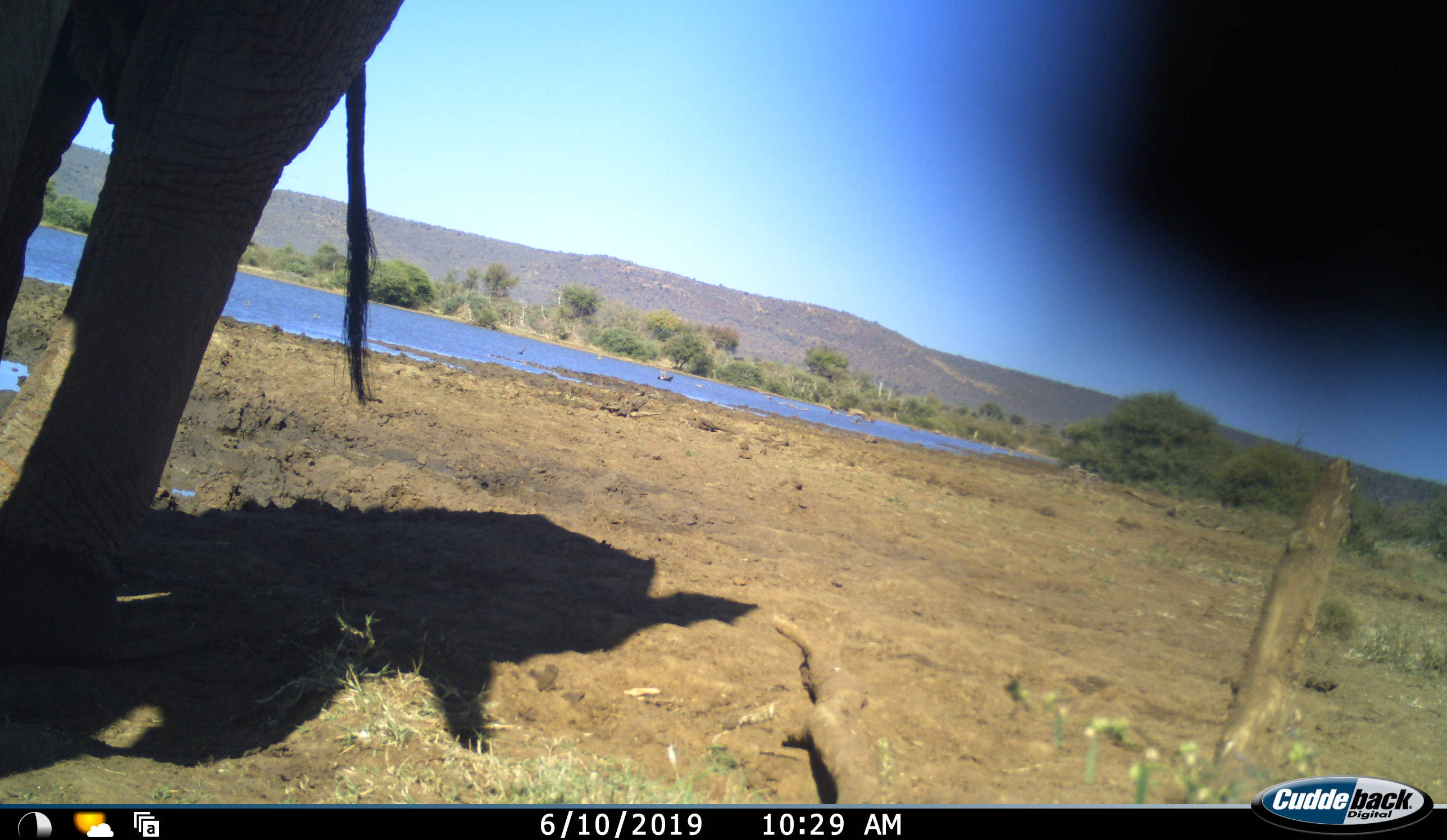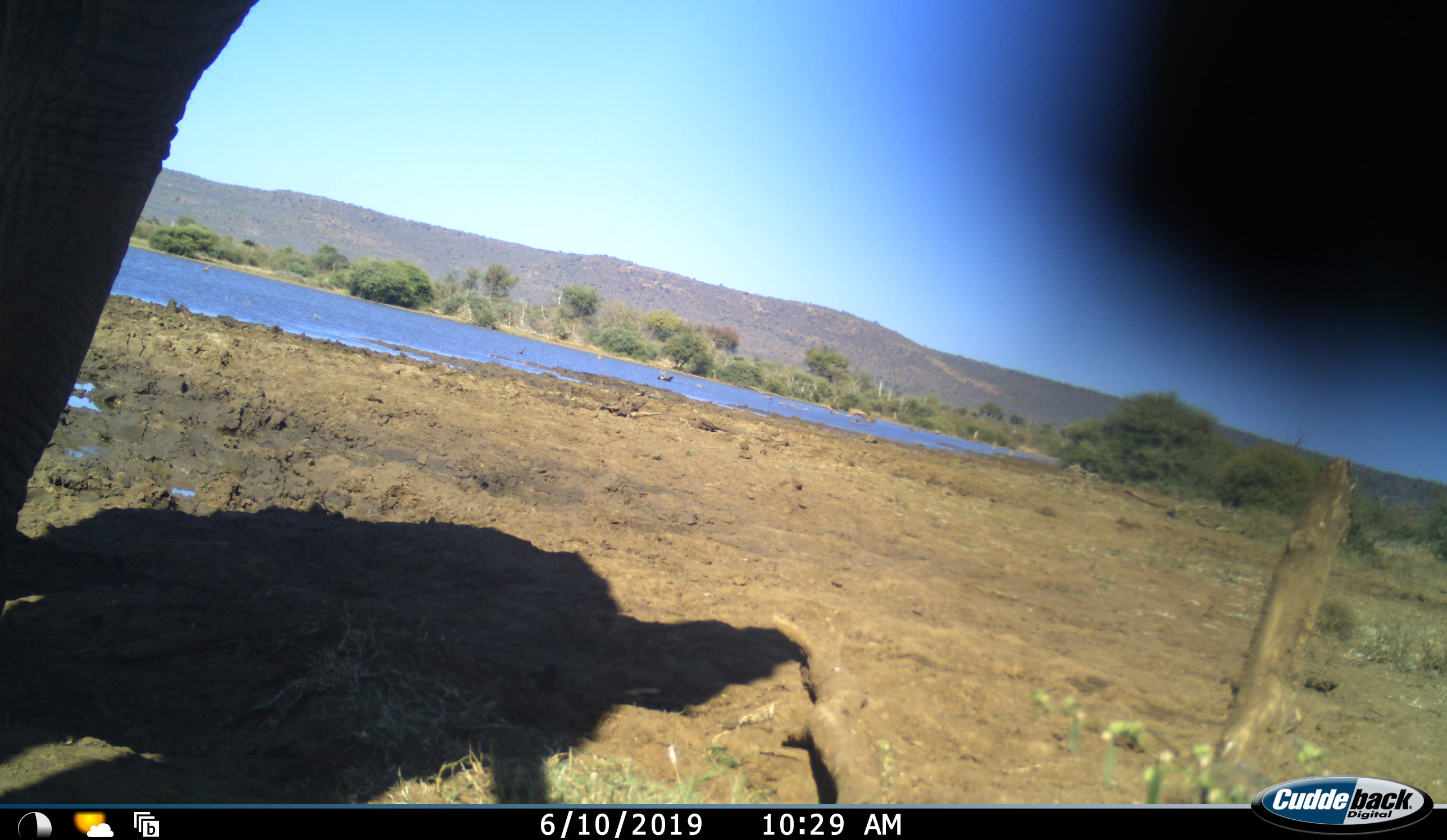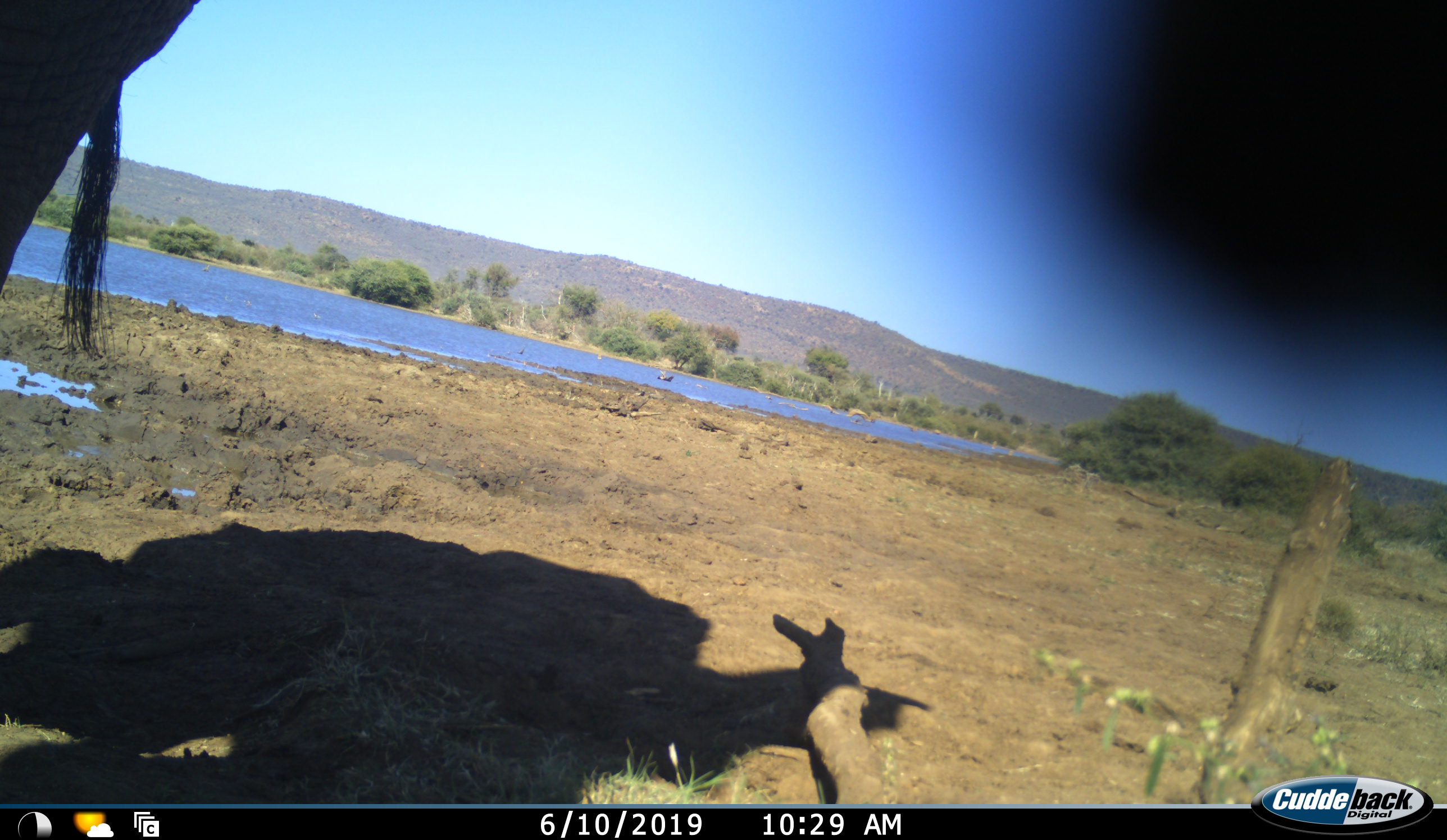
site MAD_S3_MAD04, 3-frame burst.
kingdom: Animalia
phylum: Chordata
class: Mammalia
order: Proboscidea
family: Elephantidae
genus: Loxodonta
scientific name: Loxodonta africana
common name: african bush elephant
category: elephant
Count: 1.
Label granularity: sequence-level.